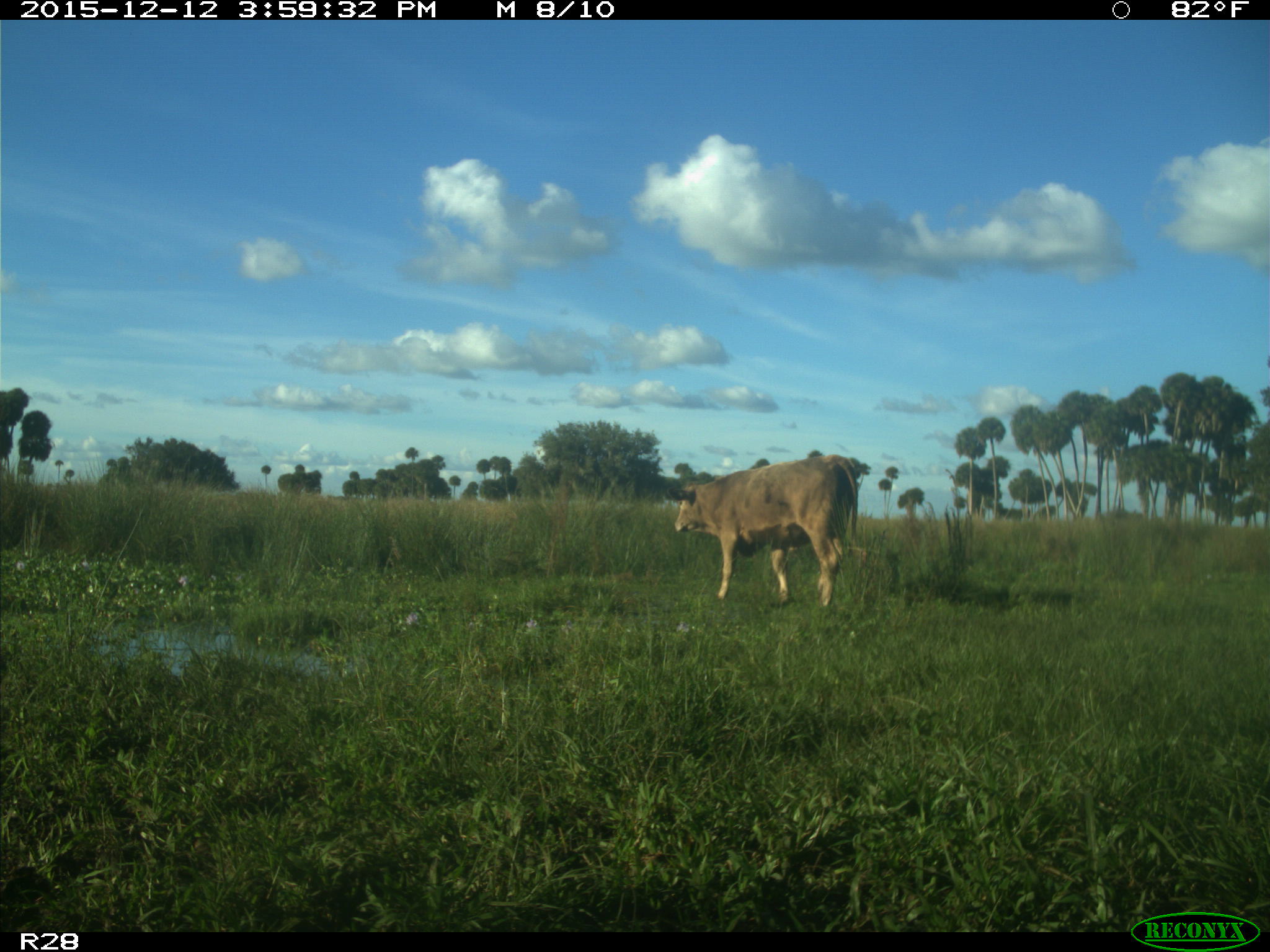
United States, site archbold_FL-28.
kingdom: Animalia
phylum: Chordata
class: Mammalia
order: Artiodactyla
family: Bovidae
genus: Bos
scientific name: Bos taurus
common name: domestic cow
Bos taurus (domestic cow).